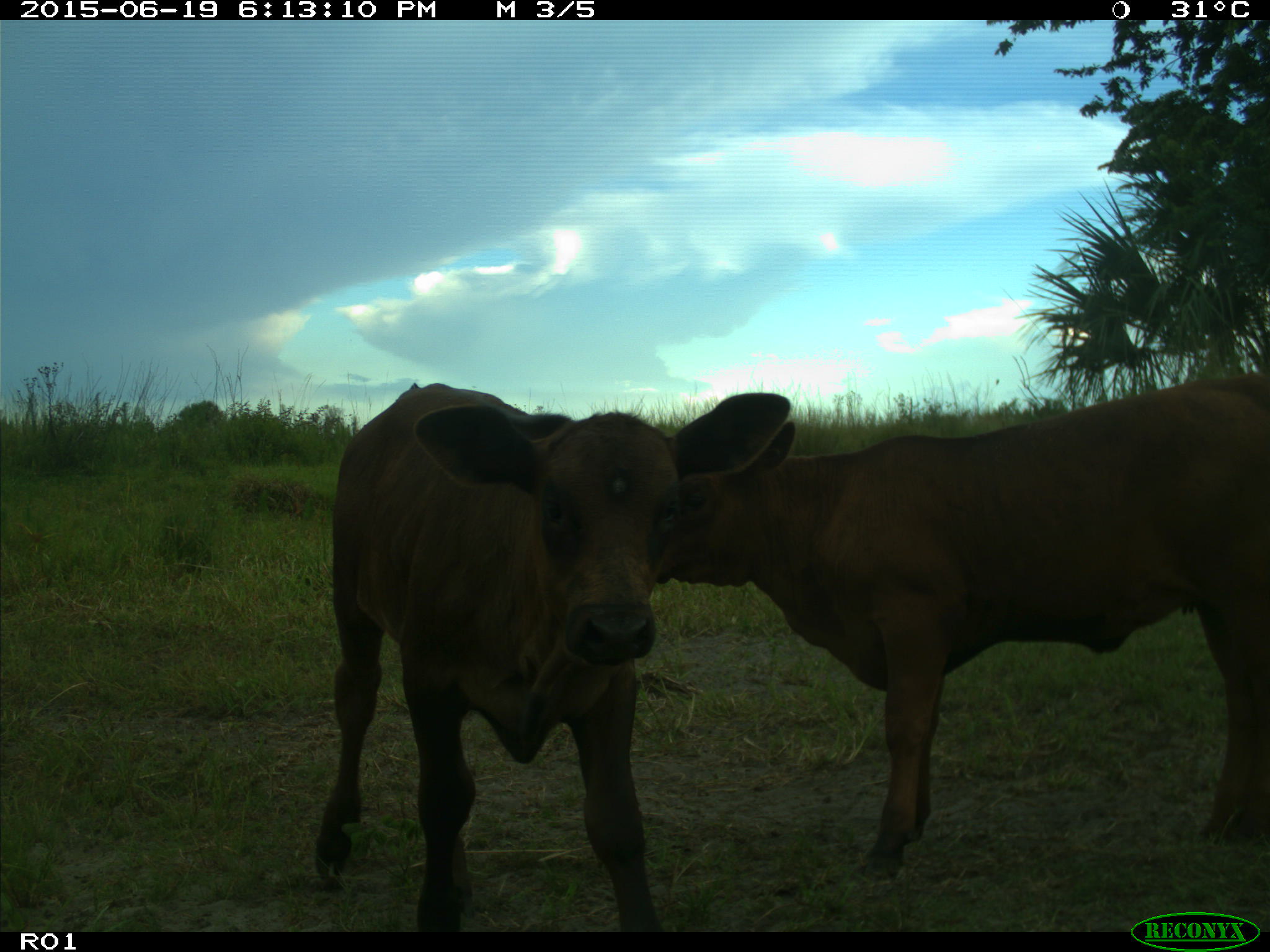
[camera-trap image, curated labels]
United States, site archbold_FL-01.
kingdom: Animalia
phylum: Chordata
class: Mammalia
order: Artiodactyla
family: Bovidae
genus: Bos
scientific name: Bos taurus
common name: domestic cow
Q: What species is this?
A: Bos taurus (domestic cow).